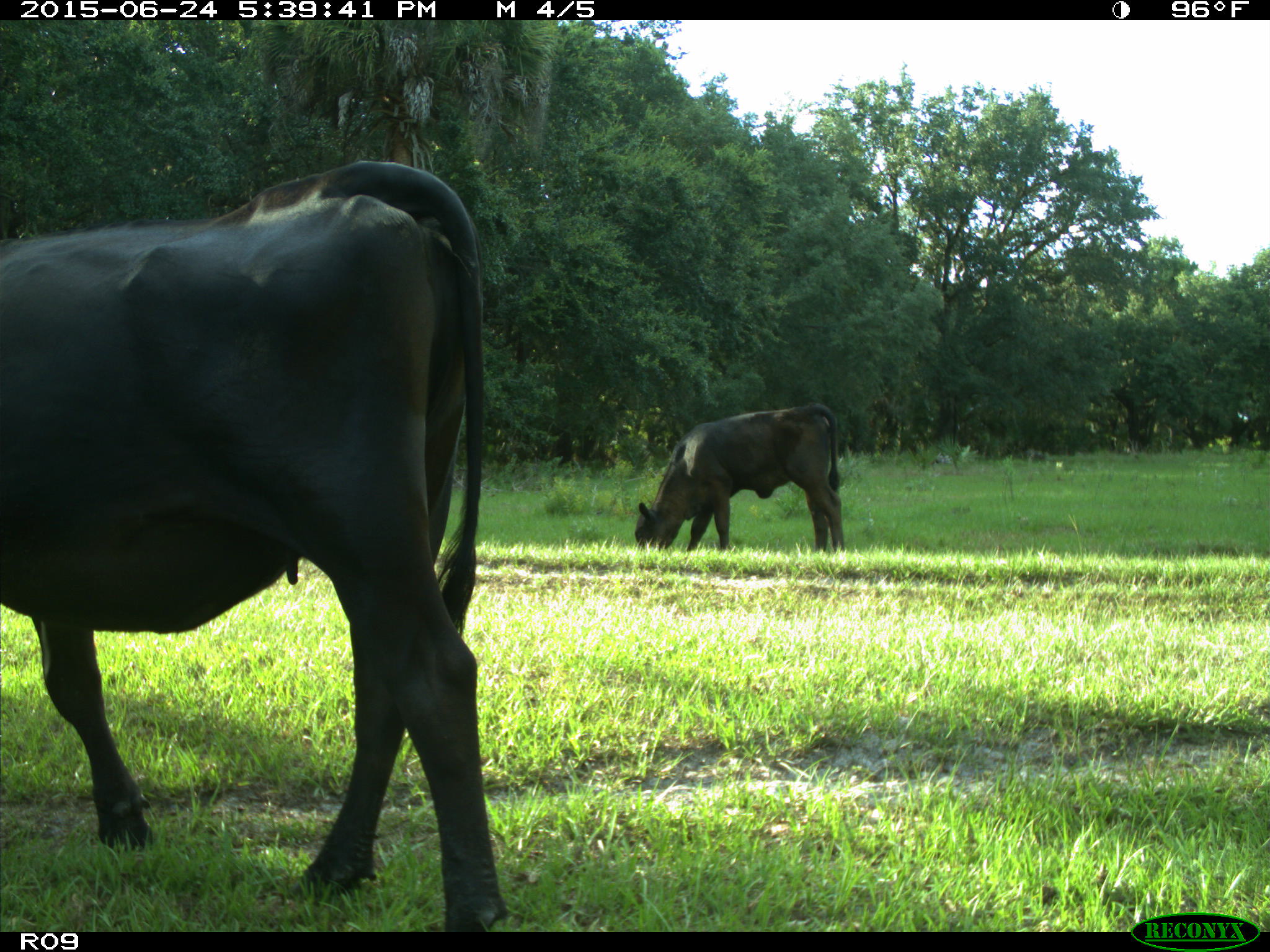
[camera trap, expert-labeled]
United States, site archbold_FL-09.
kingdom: Animalia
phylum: Chordata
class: Mammalia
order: Artiodactyla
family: Bovidae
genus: Bos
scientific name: Bos taurus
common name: domestic cow